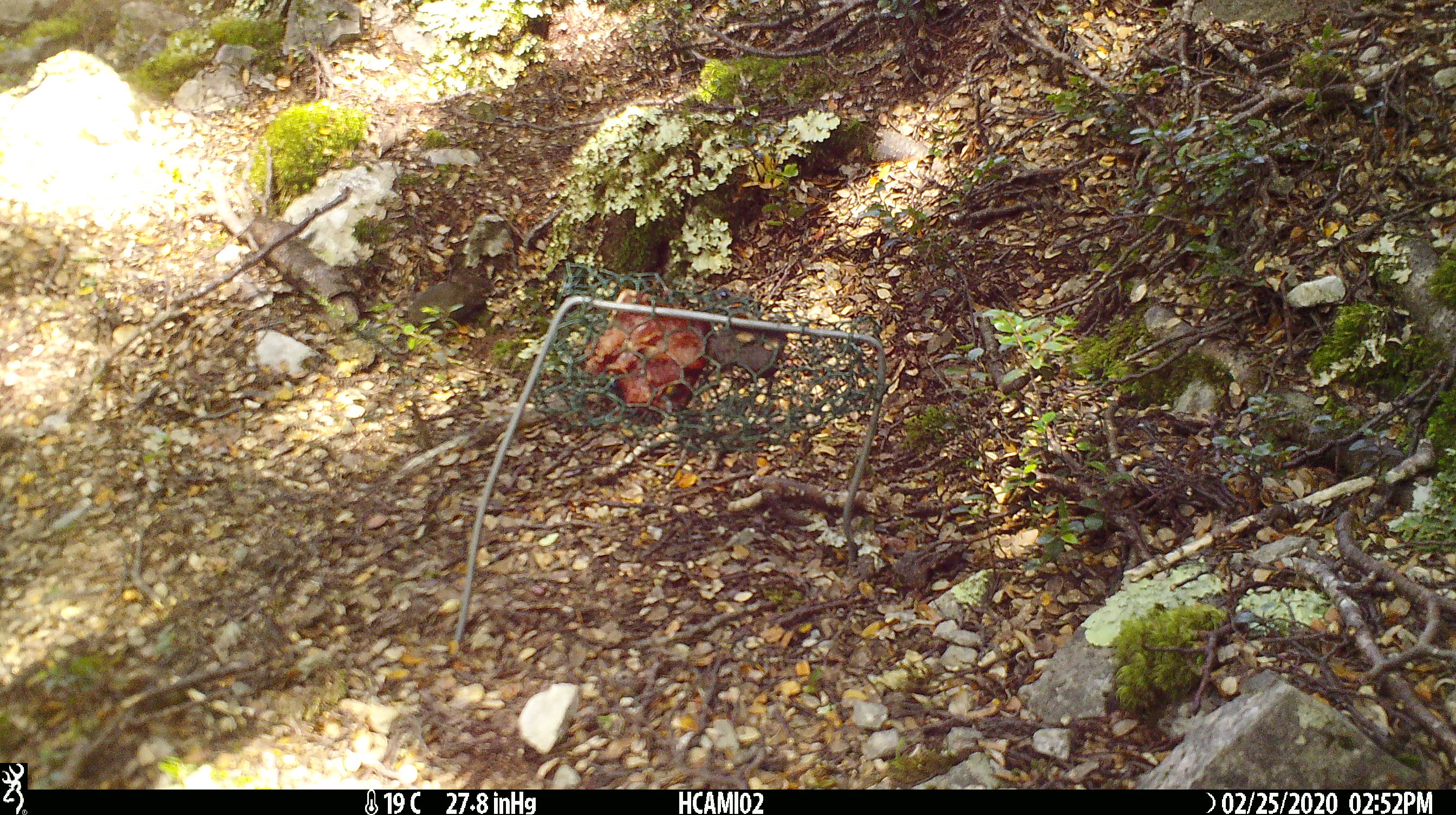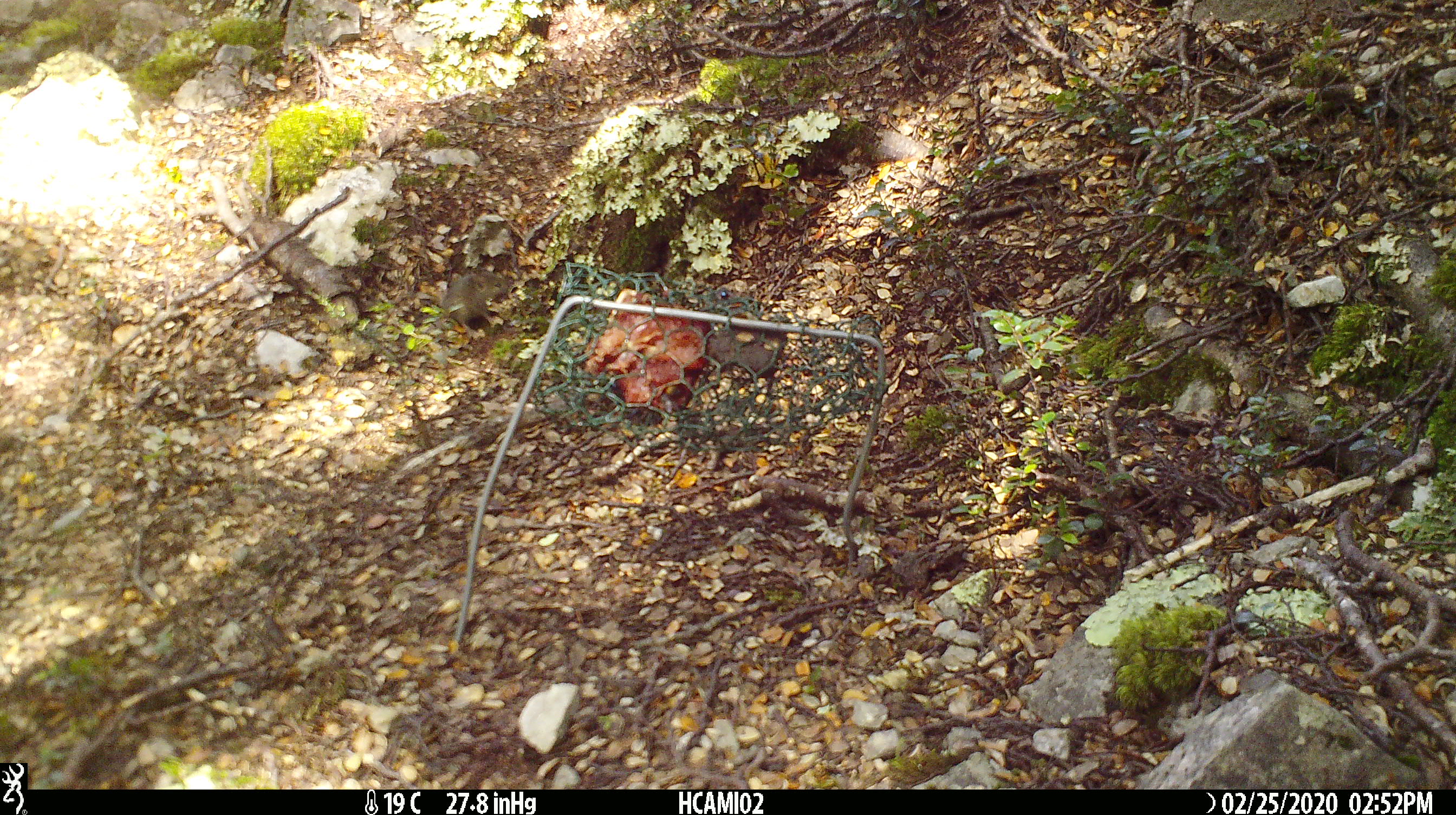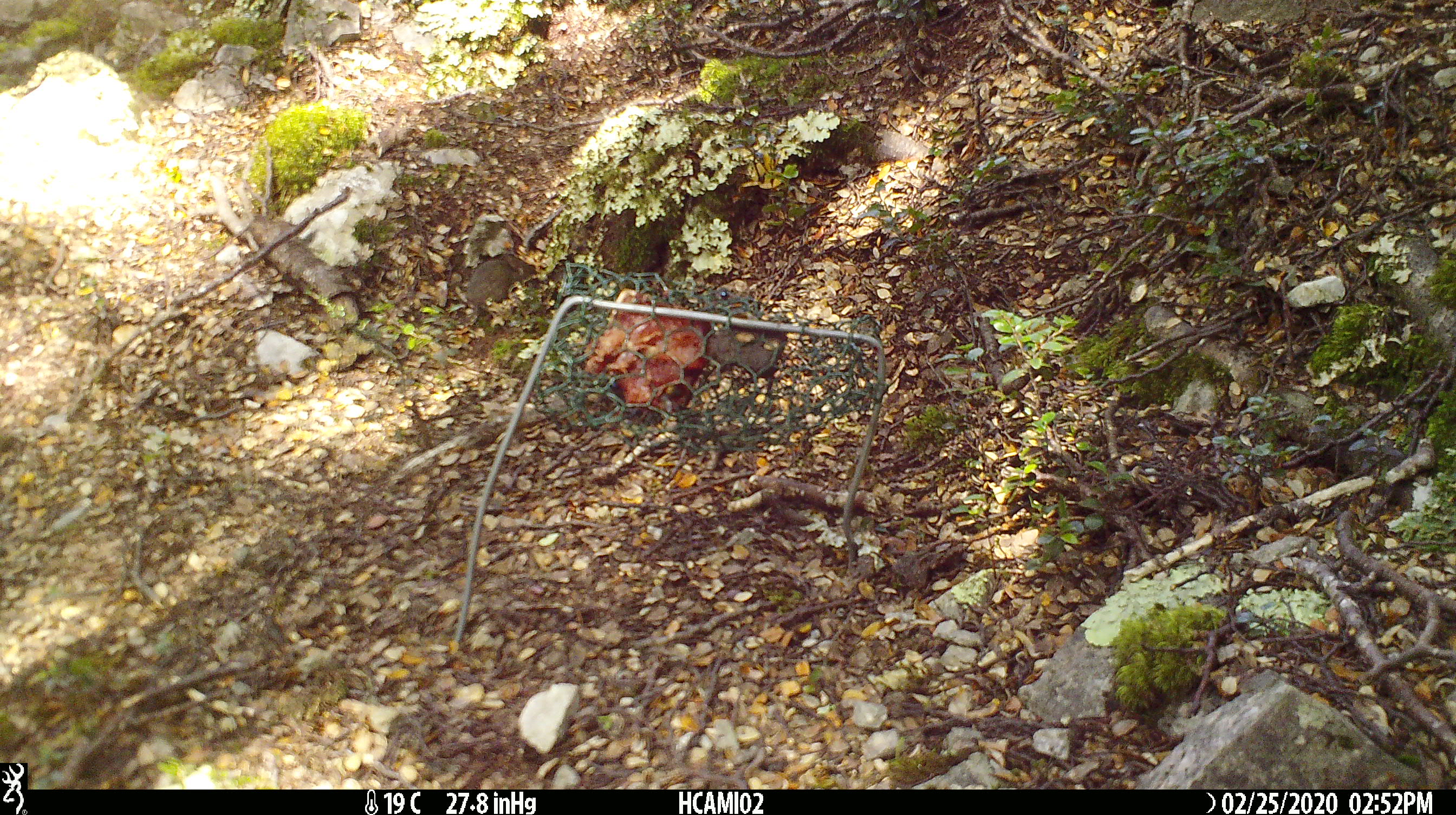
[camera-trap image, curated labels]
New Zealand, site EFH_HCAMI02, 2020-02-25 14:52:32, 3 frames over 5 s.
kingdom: Animalia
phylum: Chordata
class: Mammalia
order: Rodentia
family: Muridae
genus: Mus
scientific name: Mus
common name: mouse